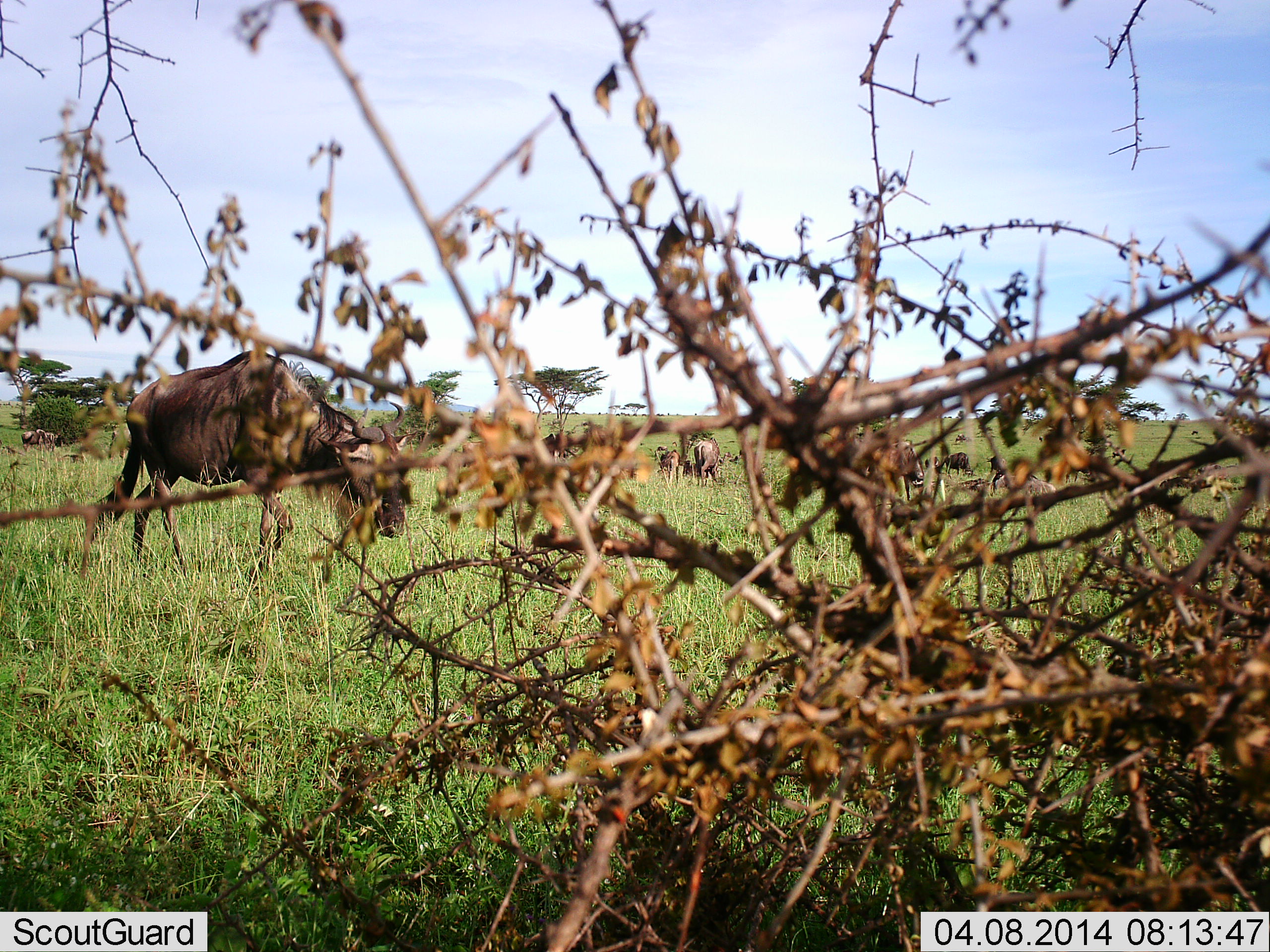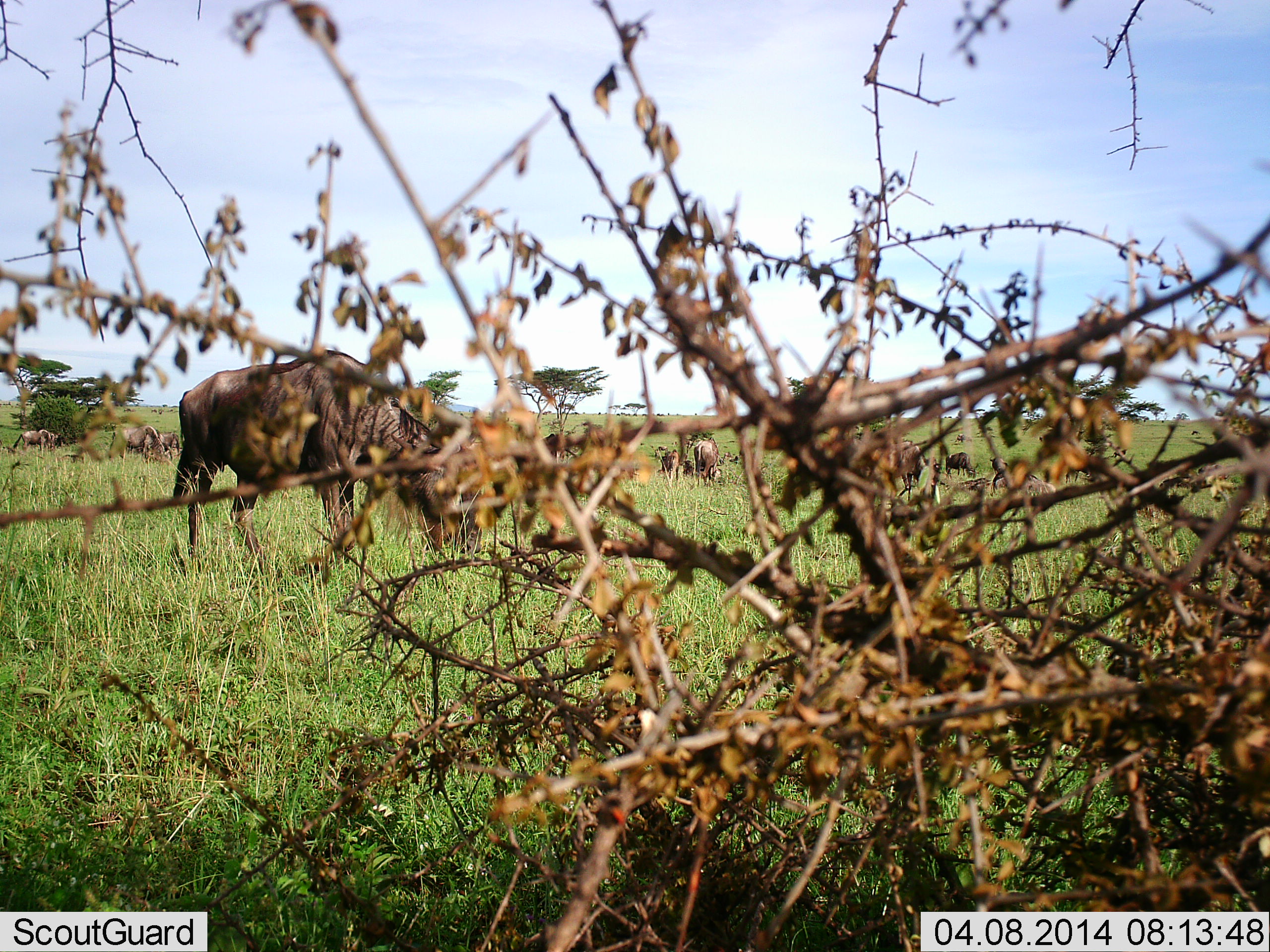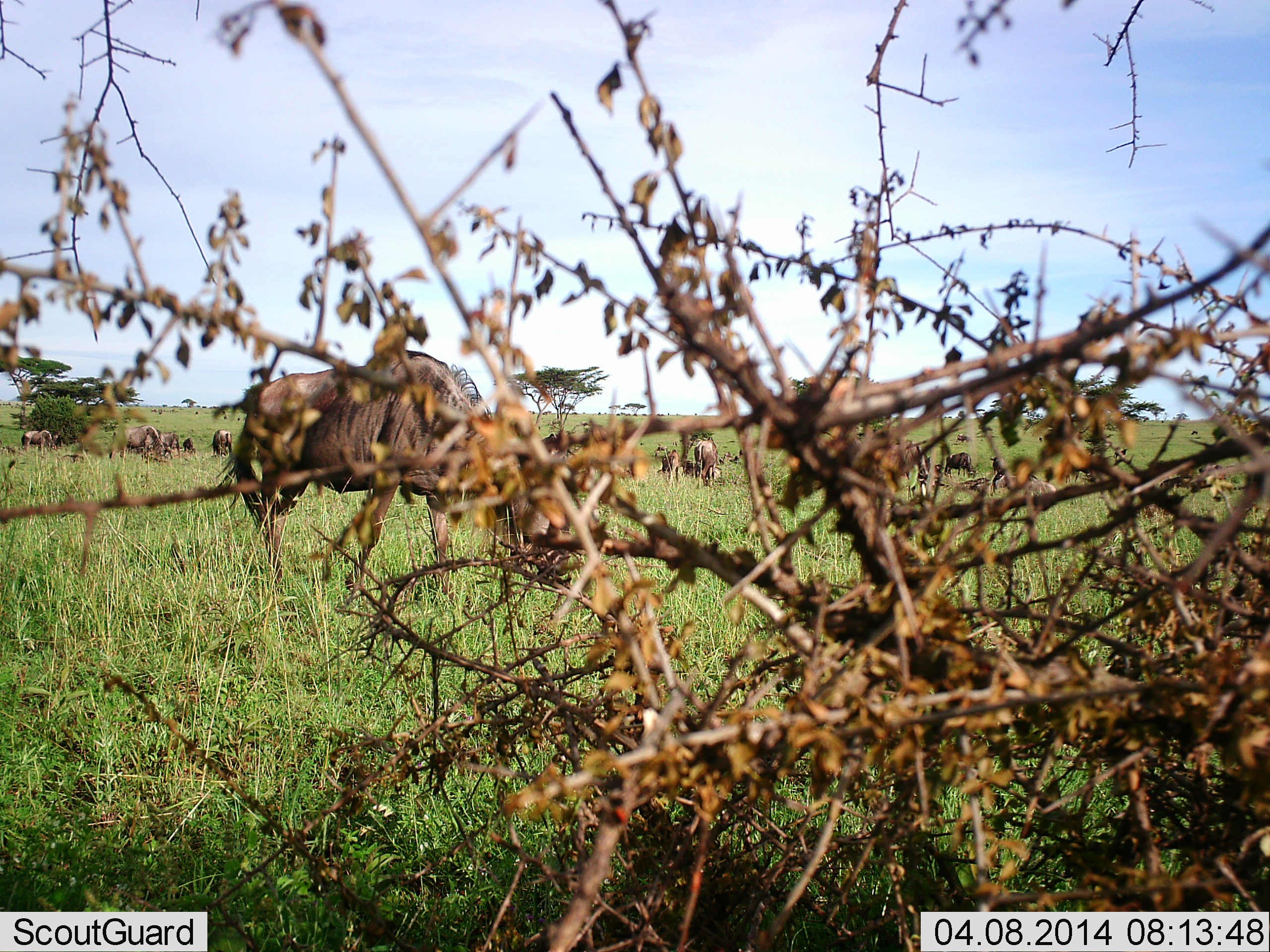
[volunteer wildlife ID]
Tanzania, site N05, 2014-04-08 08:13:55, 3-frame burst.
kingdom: Animalia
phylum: Chordata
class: Mammalia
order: Artiodactyla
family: Bovidae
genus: Connochaetes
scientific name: Connochaetes taurinus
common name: blue wildebeest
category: wildebeest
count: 11-50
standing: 30%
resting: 0%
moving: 70%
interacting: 0%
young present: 0%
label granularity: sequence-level